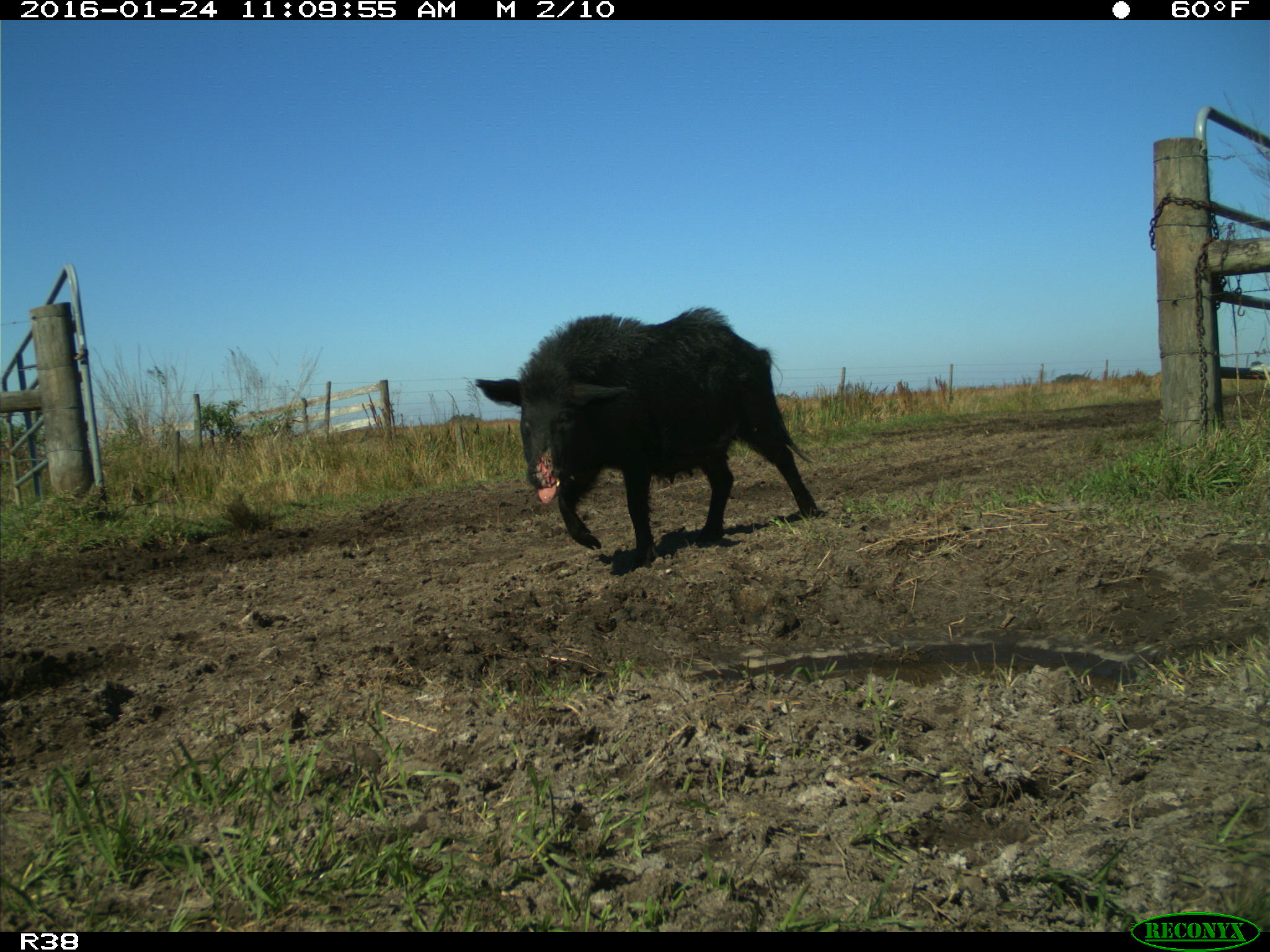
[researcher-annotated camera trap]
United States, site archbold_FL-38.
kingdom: Animalia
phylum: Chordata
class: Mammalia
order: Artiodactyla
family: Suidae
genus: Sus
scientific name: Sus scrofa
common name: wild boar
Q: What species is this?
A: Sus scrofa (wild boar).